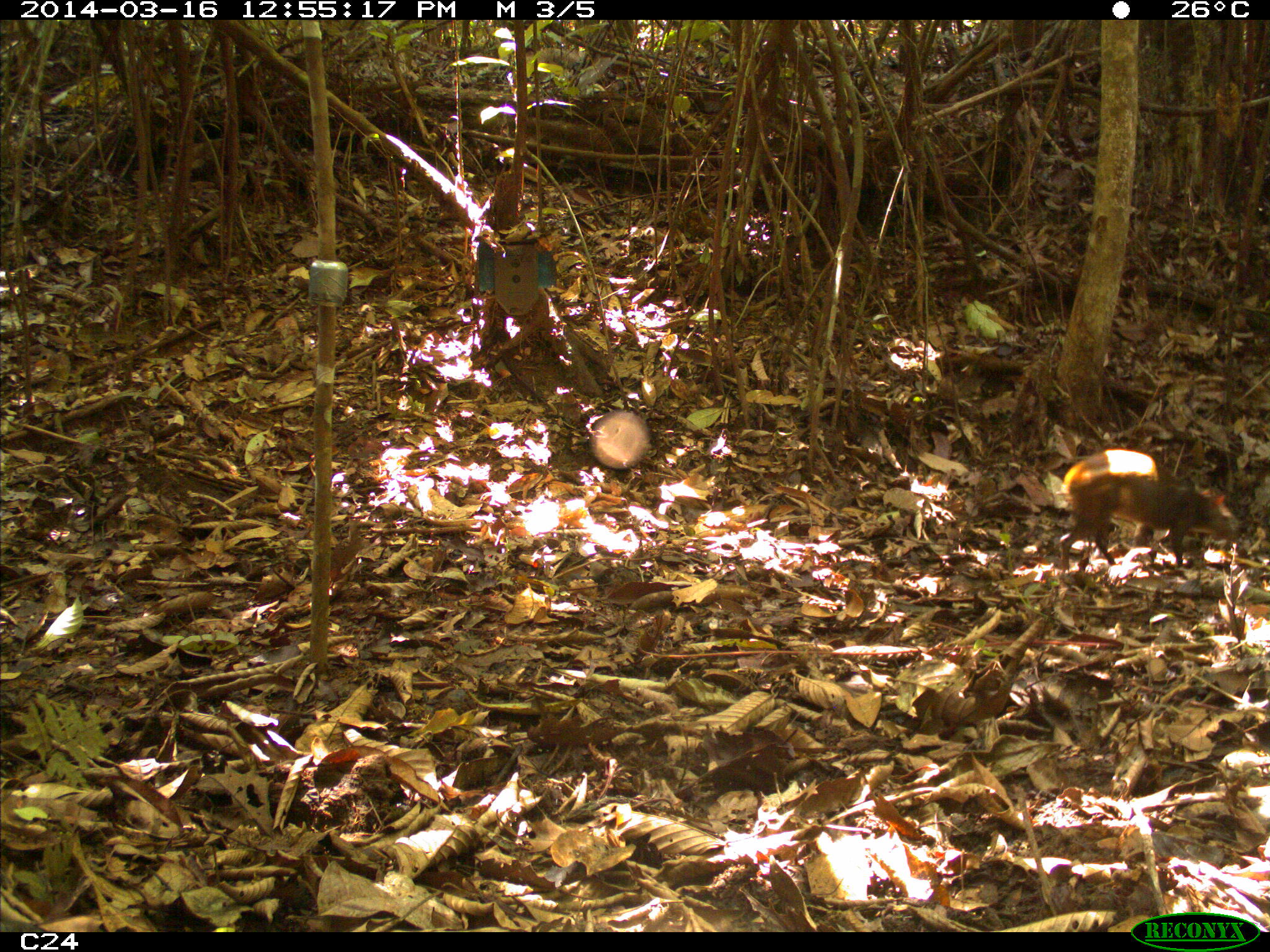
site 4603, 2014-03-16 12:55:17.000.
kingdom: Animalia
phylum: Chordata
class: Mammalia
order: Rodentia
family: Dasyproctidae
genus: Dasyprocta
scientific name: Dasyprocta leporina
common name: red-rumped agouti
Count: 1.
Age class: adult.